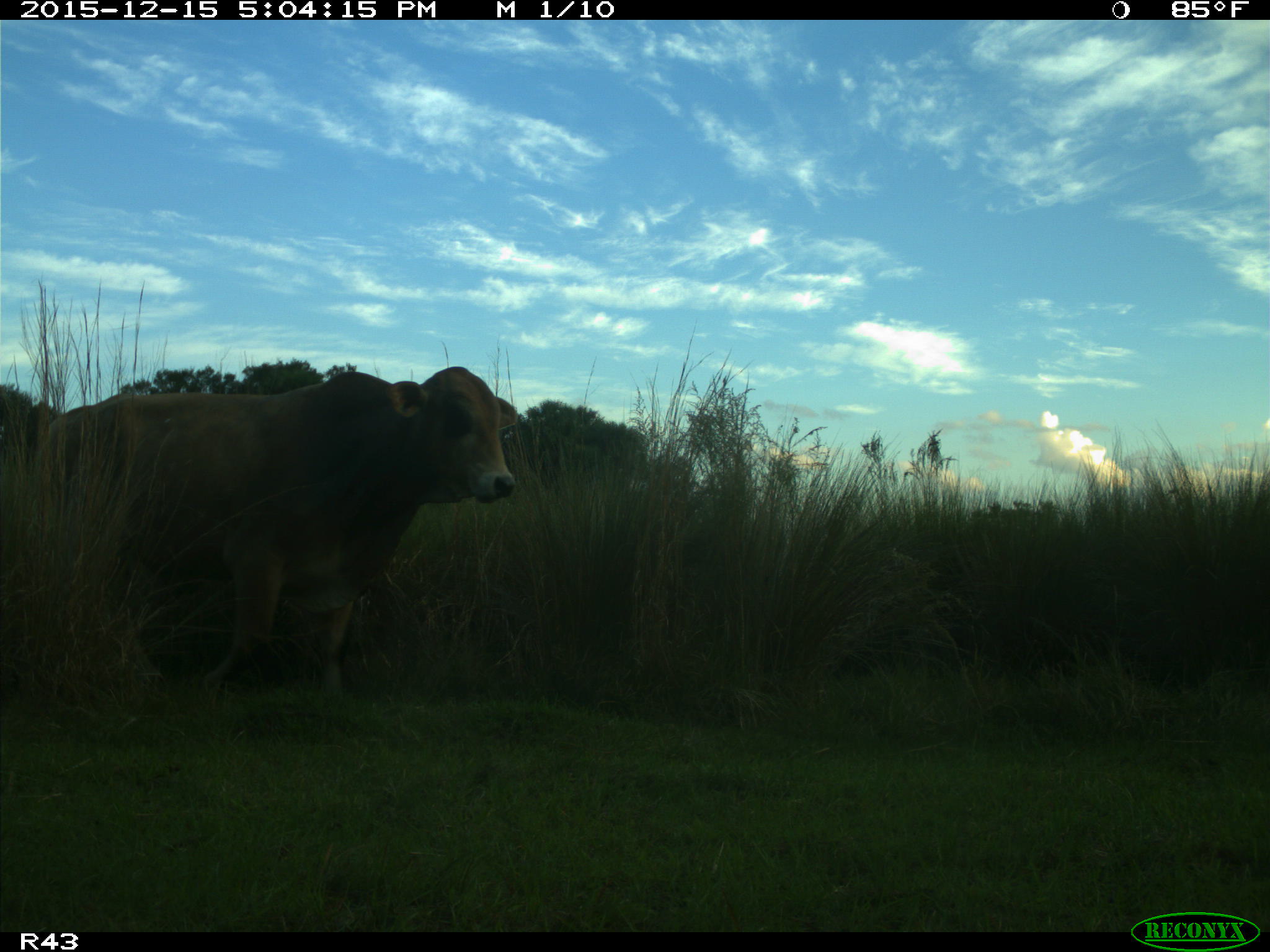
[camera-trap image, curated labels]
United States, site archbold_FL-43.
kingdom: Animalia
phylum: Chordata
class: Mammalia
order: Artiodactyla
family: Bovidae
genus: Bos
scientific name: Bos taurus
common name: domestic cow